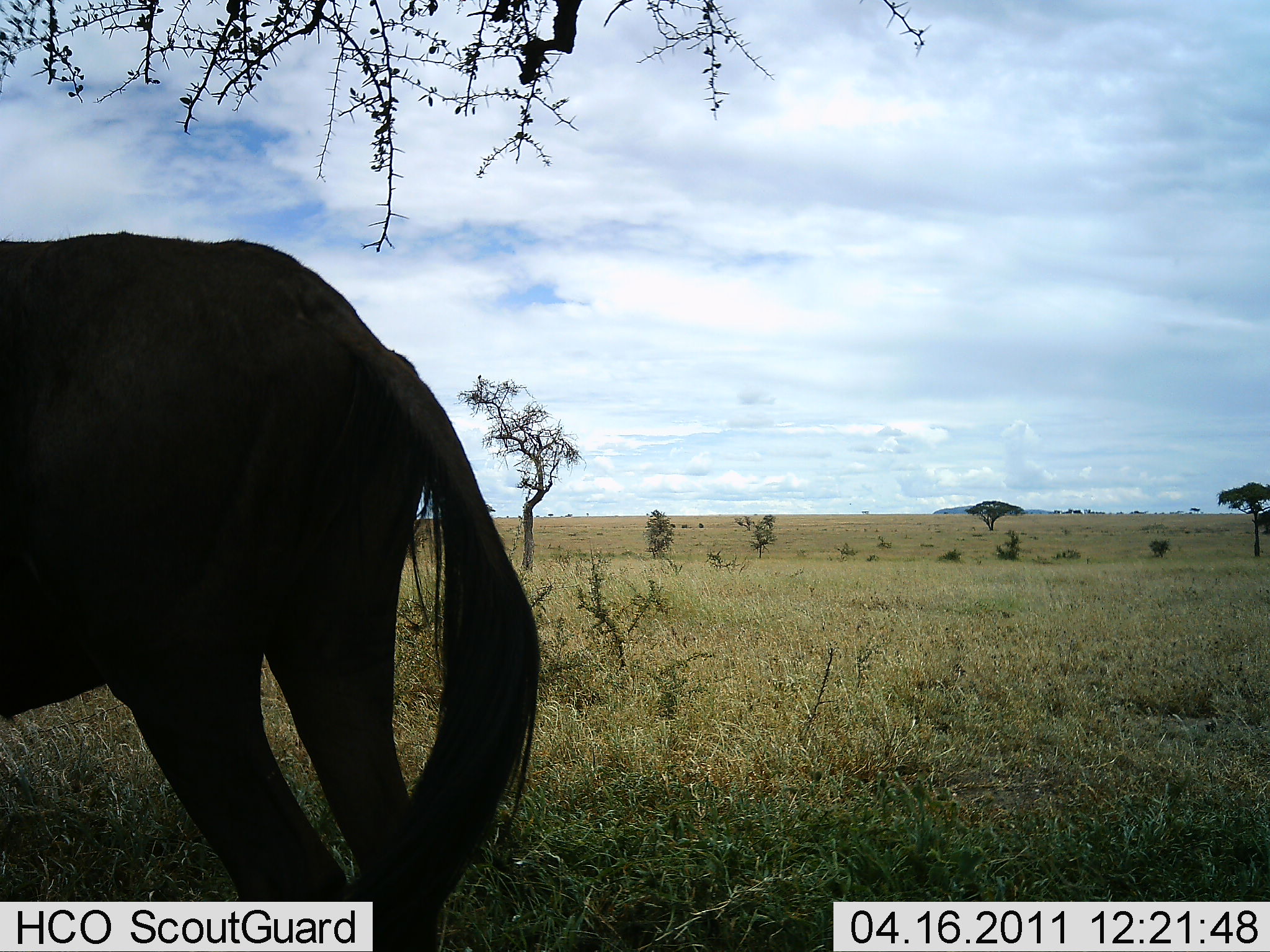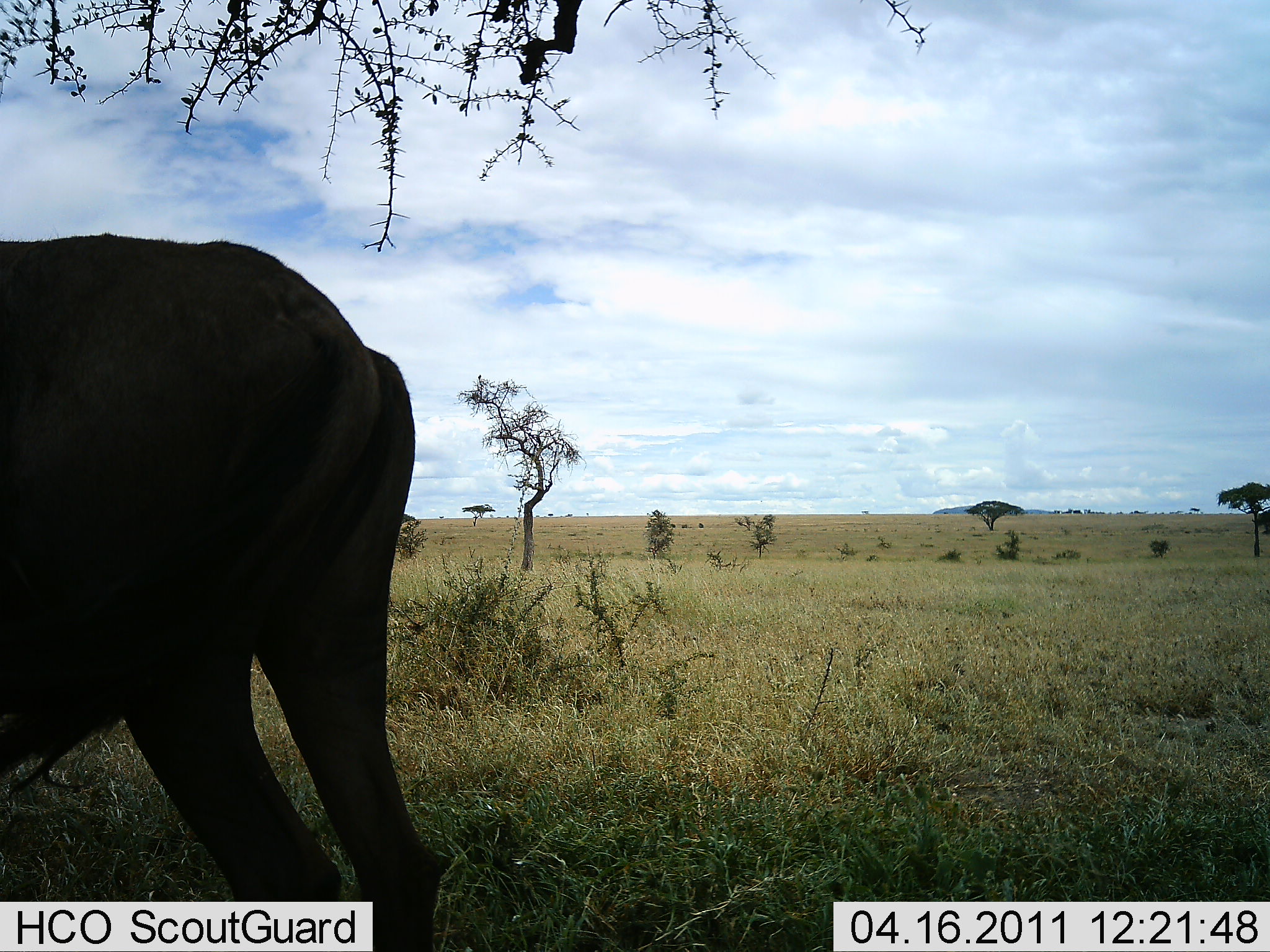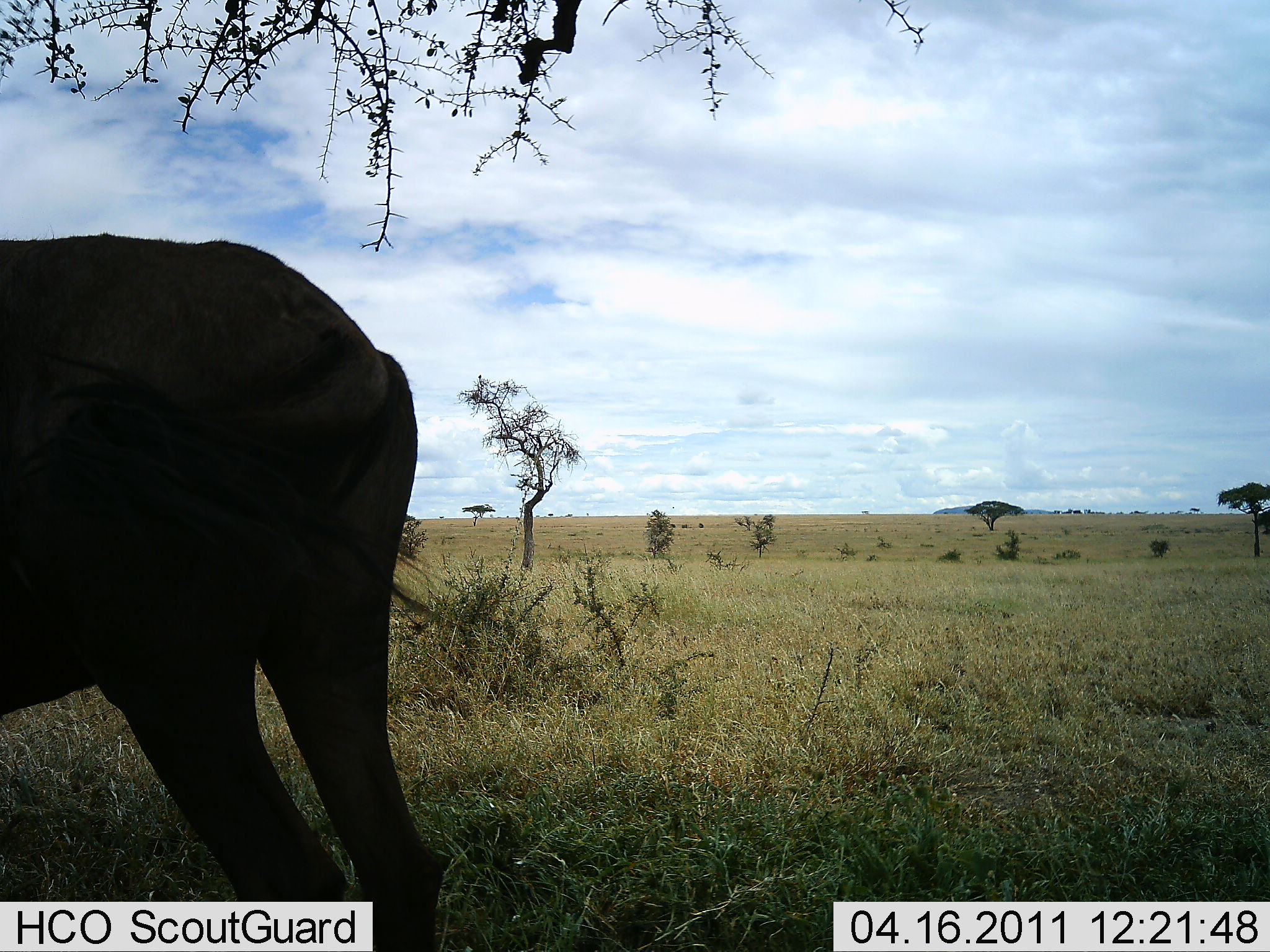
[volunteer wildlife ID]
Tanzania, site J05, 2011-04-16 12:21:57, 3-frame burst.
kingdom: Animalia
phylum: Chordata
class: Mammalia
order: Artiodactyla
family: Bovidae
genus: Connochaetes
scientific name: Connochaetes taurinus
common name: blue wildebeest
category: wildebeest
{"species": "wildebeest (blue wildebeest) (Connochaetes taurinus)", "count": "1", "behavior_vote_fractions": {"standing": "90%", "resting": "0%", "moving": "20%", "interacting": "0%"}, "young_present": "0%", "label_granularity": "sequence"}